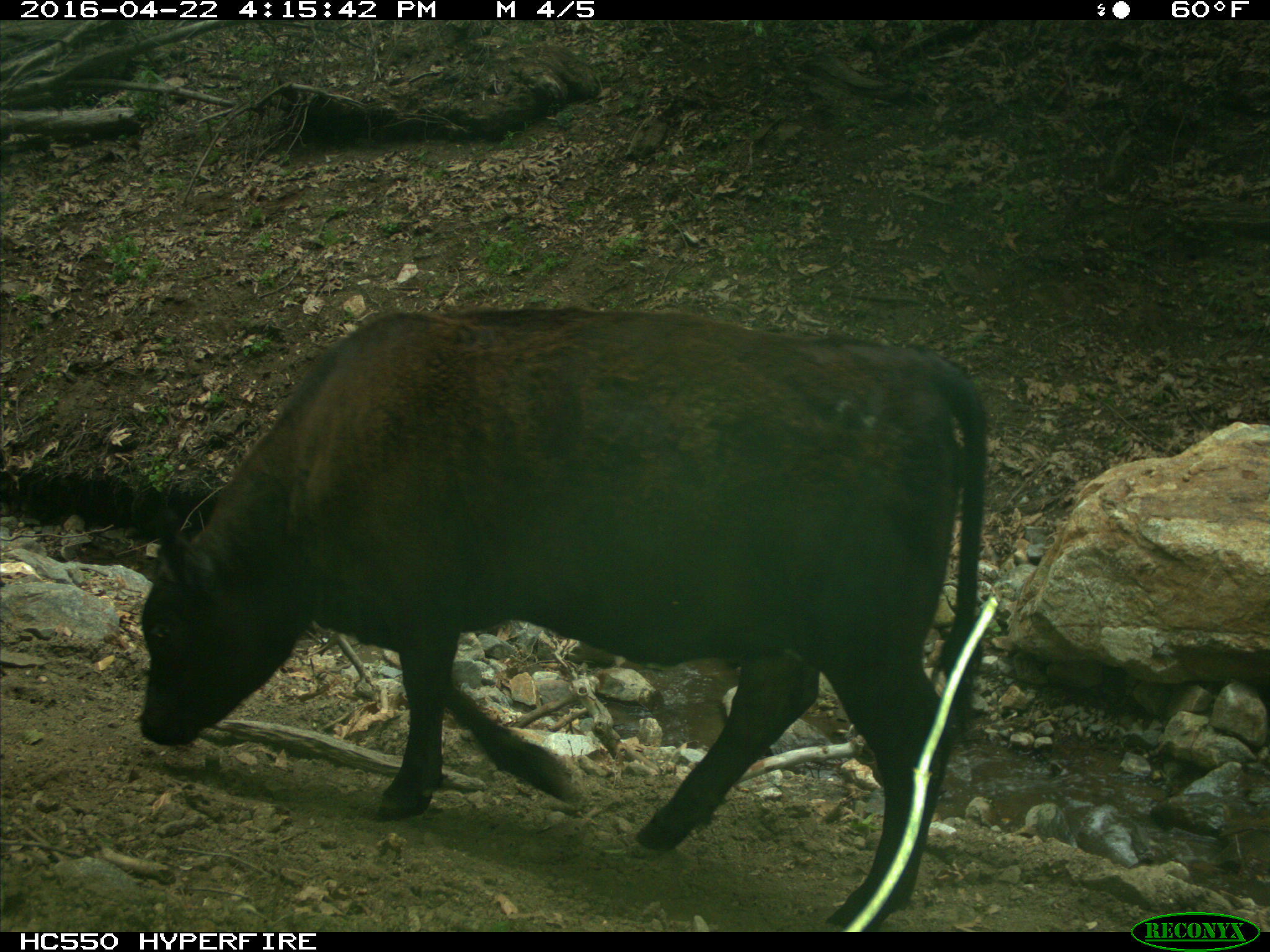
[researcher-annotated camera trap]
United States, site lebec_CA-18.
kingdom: Animalia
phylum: Chordata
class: Mammalia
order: Artiodactyla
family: Bovidae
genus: Bos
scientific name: Bos taurus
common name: domestic cow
Bos taurus (domestic cow).